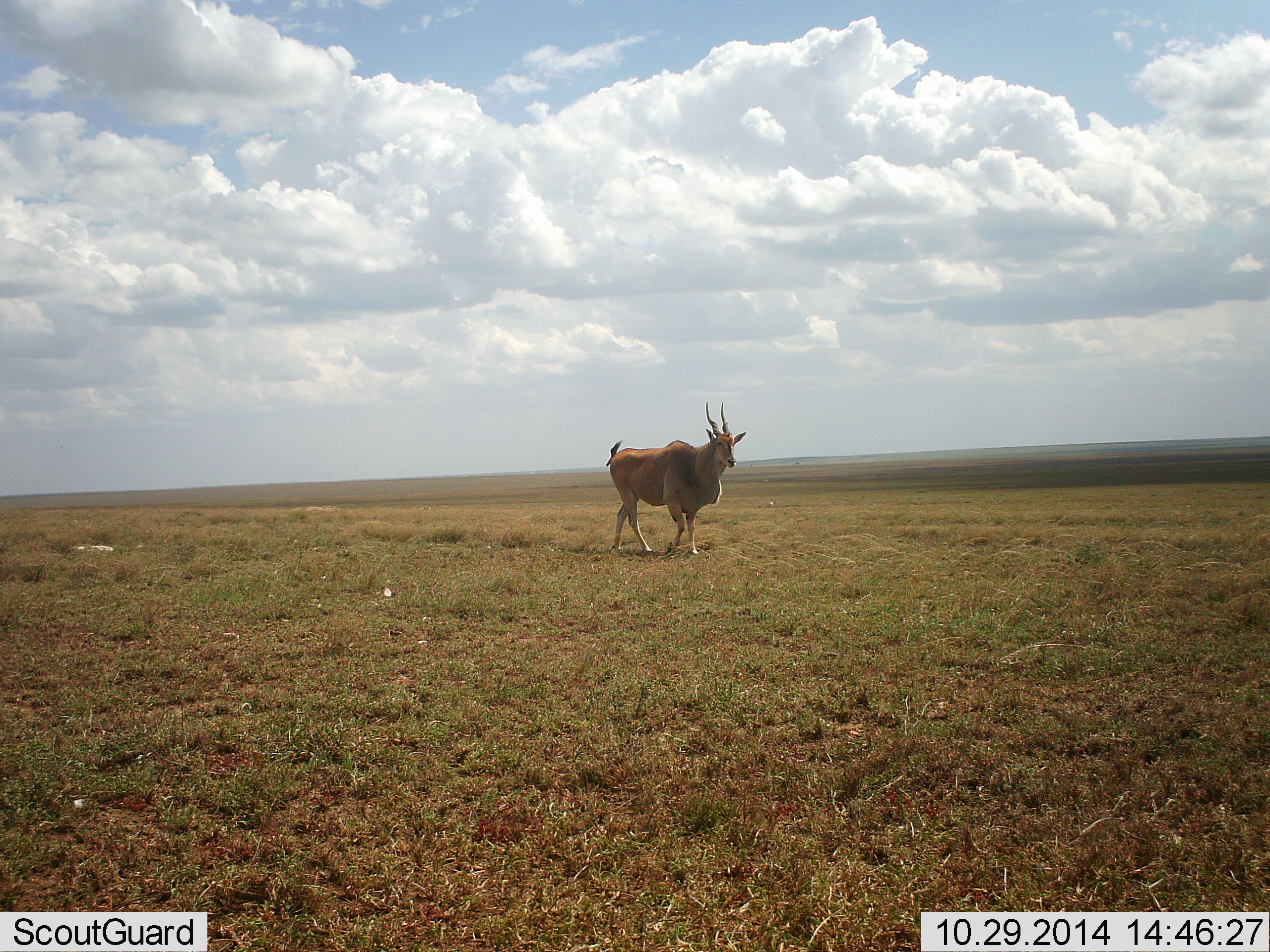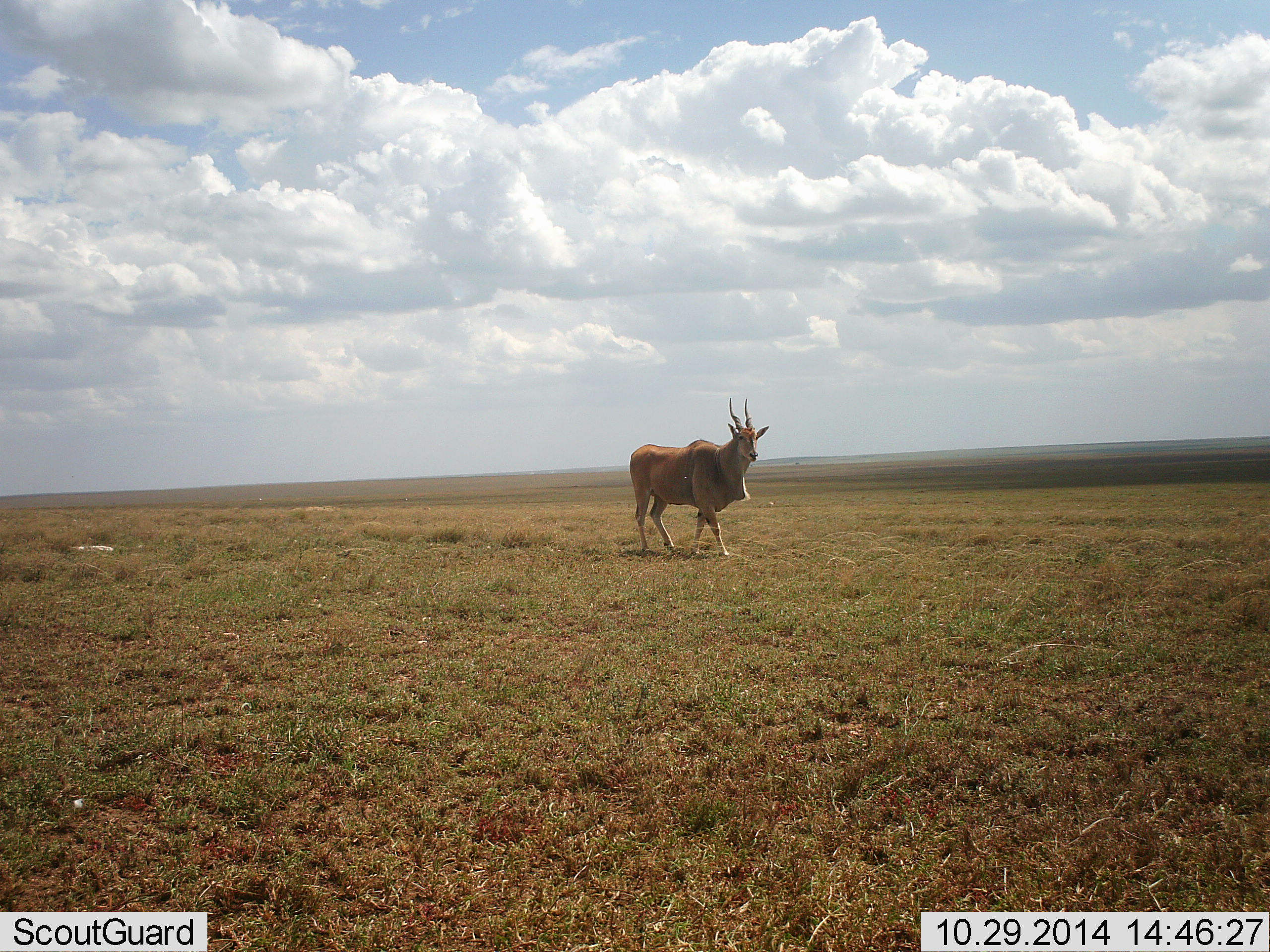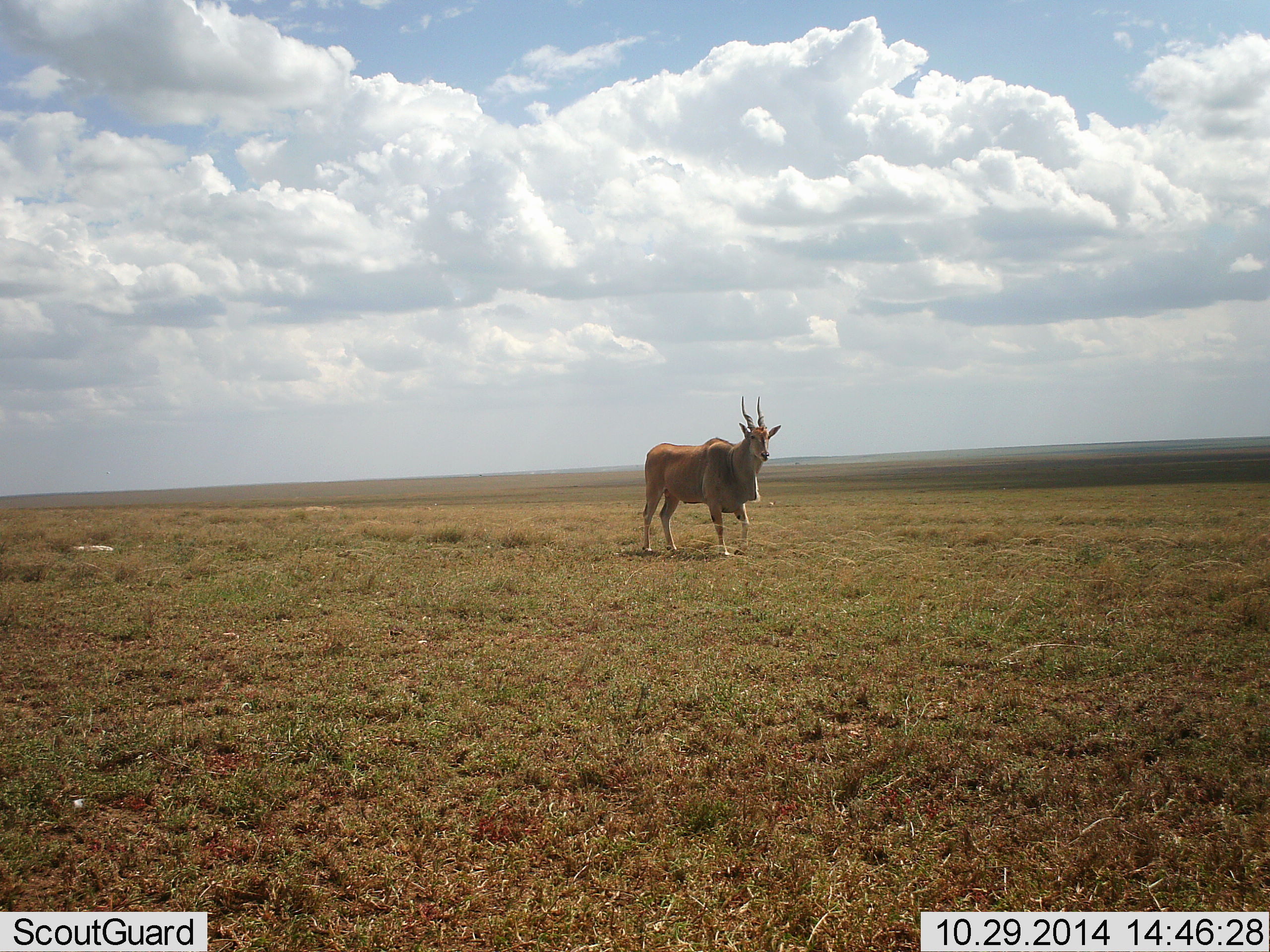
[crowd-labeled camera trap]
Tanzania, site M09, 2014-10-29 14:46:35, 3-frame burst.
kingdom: Animalia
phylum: Chordata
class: Mammalia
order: Artiodactyla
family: Bovidae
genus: Tragelaphus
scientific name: Tragelaphus oryx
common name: eland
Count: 1.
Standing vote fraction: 20%.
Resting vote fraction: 0%.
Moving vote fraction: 90%.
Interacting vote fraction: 0%.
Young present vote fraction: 0%.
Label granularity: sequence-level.